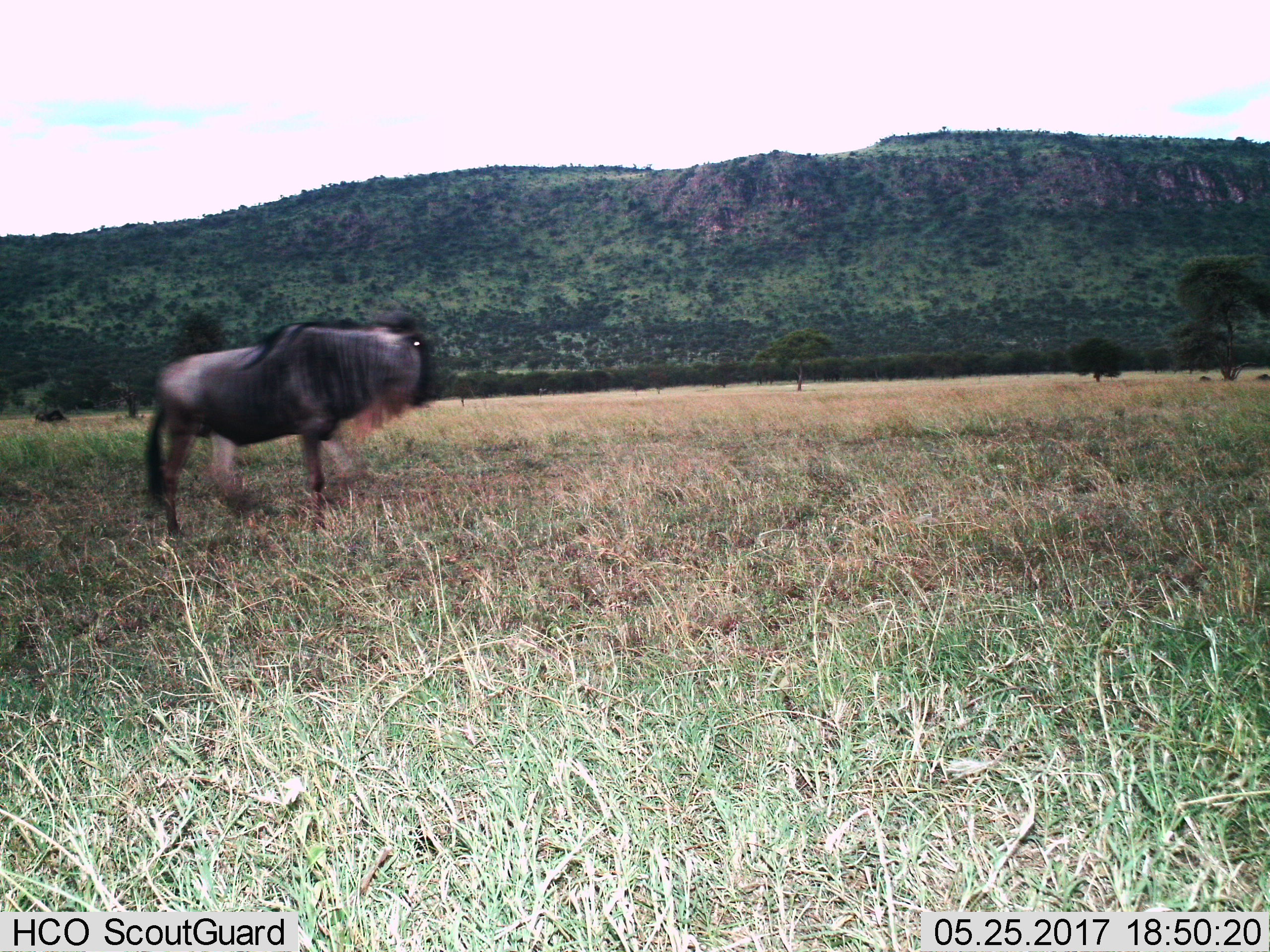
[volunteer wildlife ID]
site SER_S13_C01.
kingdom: Animalia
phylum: Chordata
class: Mammalia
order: Artiodactyla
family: Bovidae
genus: Connochaetes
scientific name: Connochaetes taurinus taurinus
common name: blue wildebeest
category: wildebeestblue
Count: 1.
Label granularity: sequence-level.